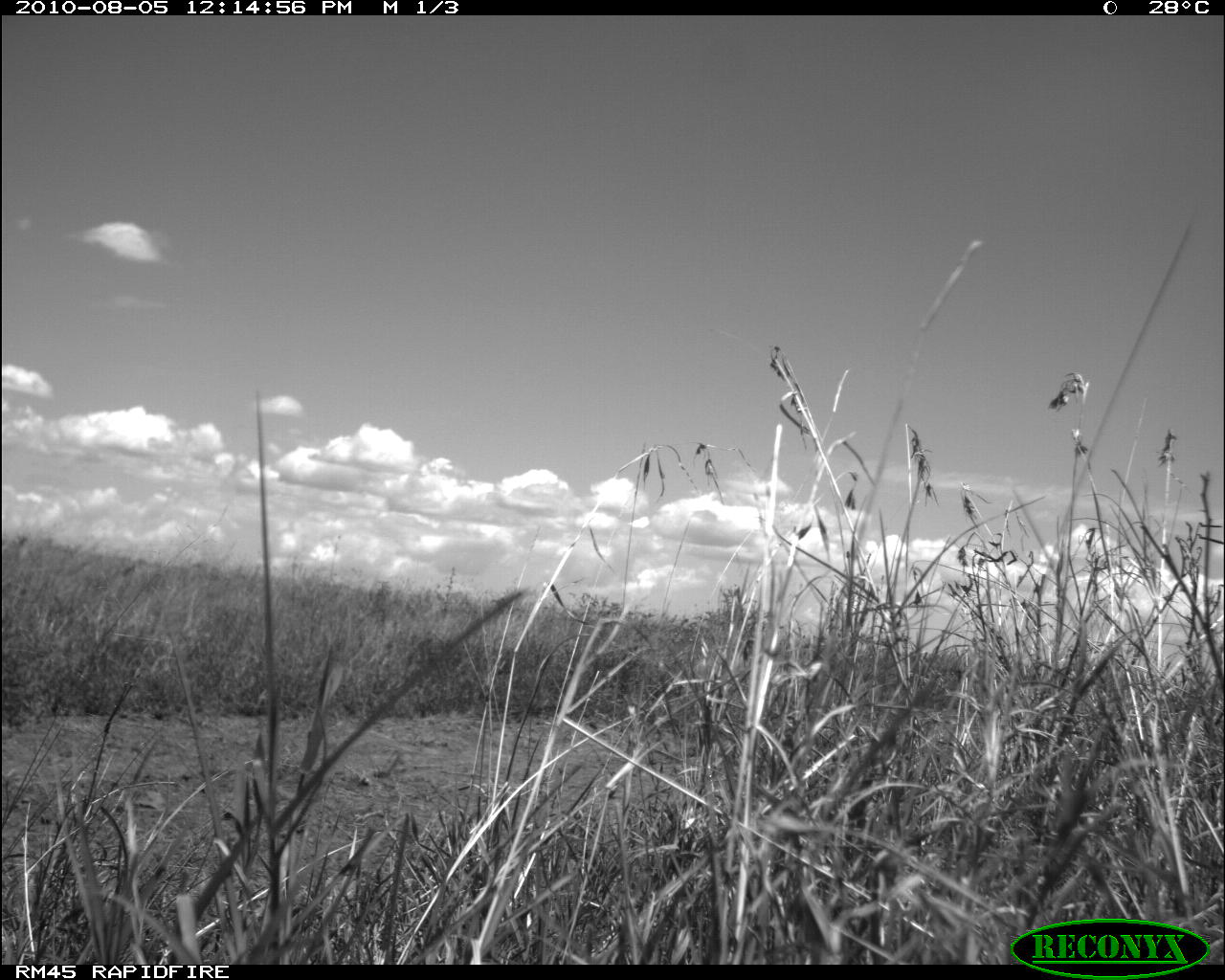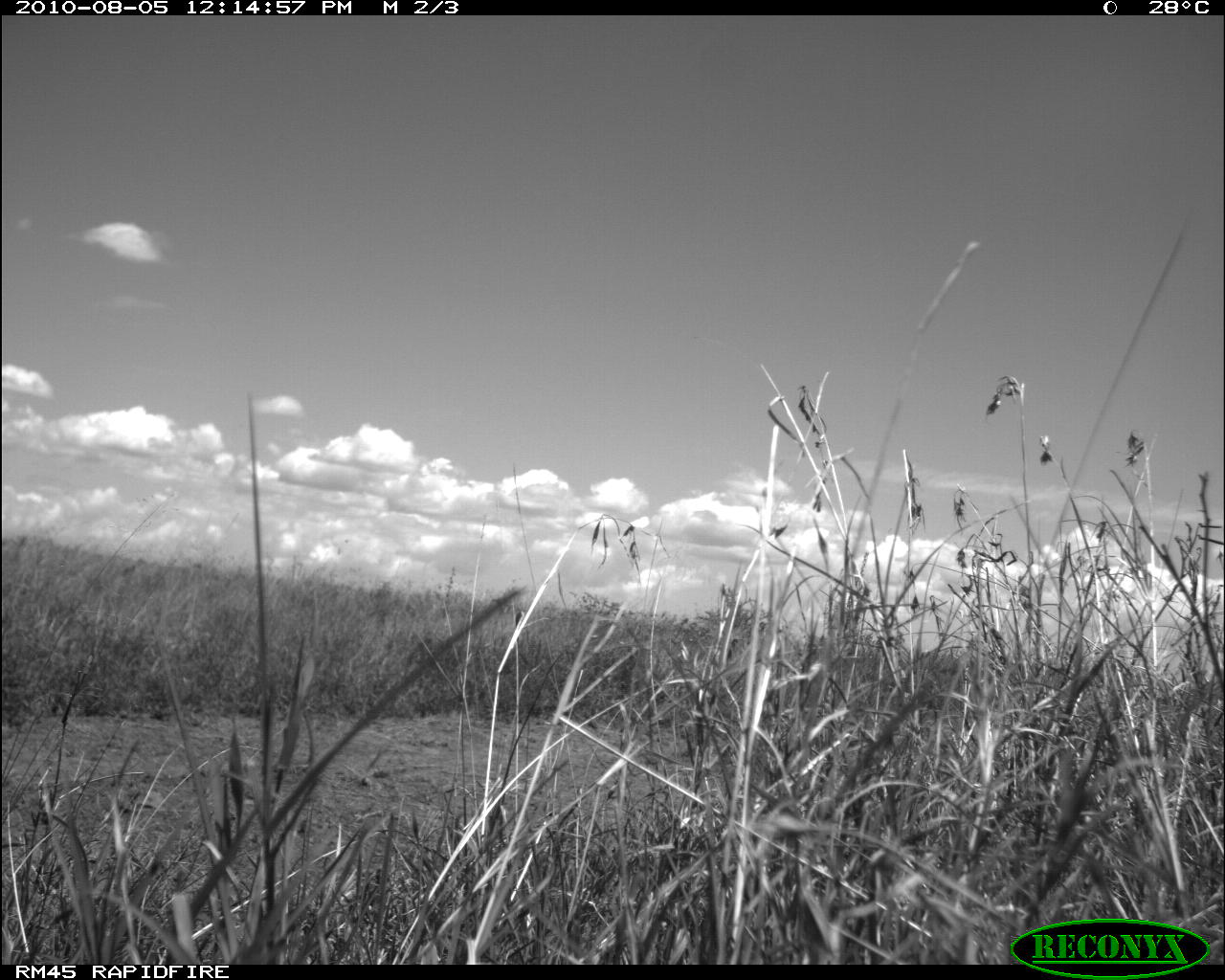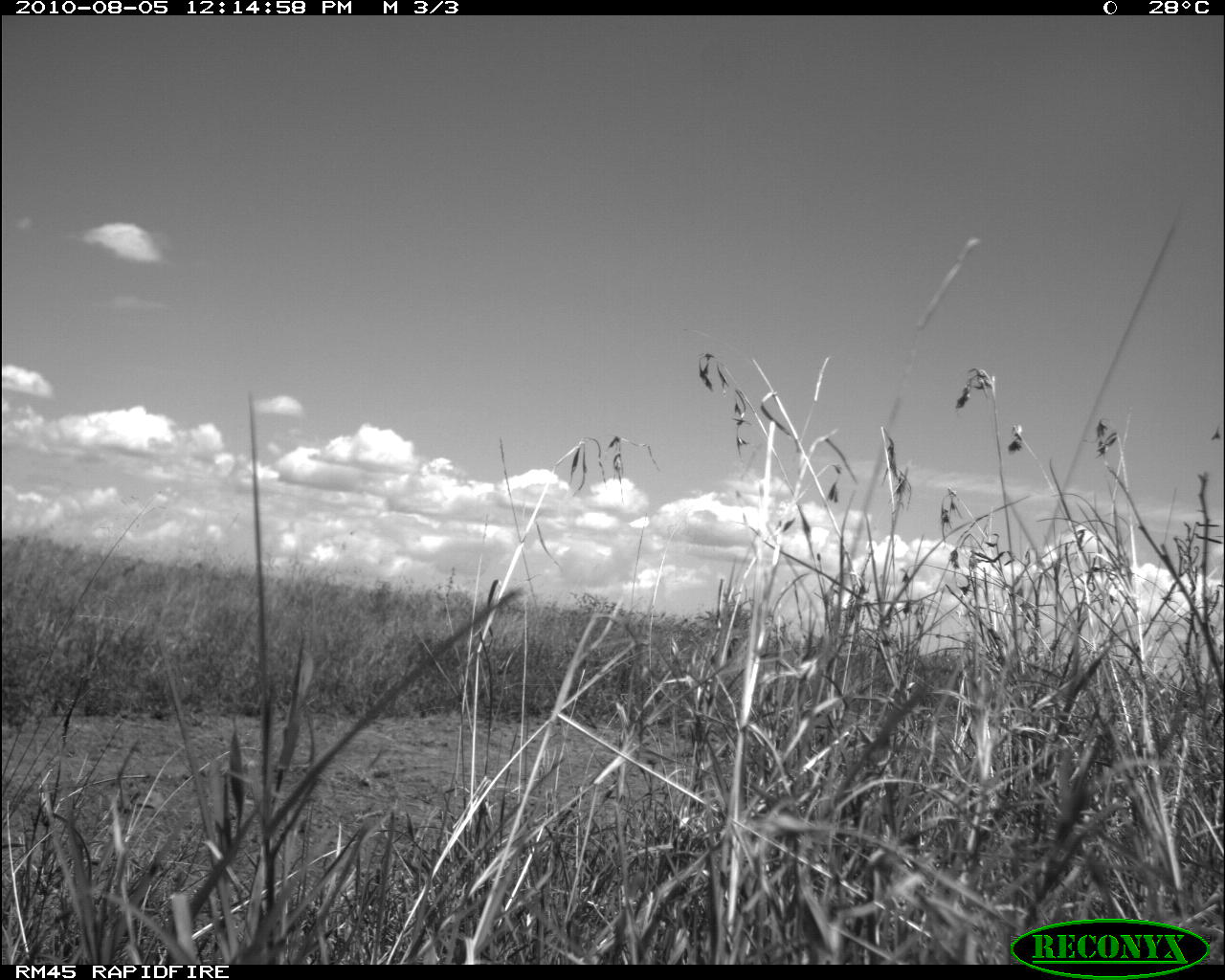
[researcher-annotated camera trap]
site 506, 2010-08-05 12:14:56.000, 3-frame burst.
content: unidentified animal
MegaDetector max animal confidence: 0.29